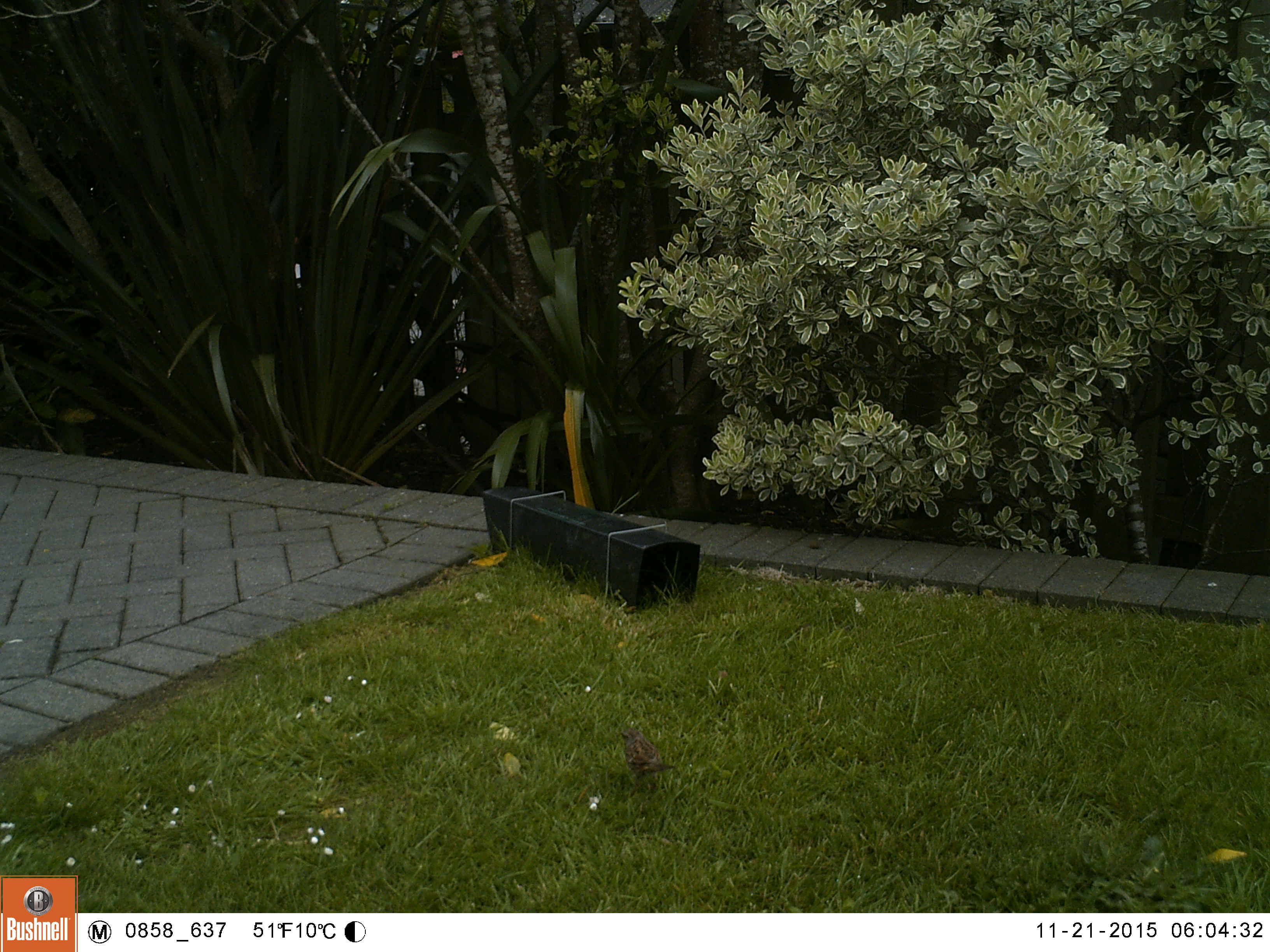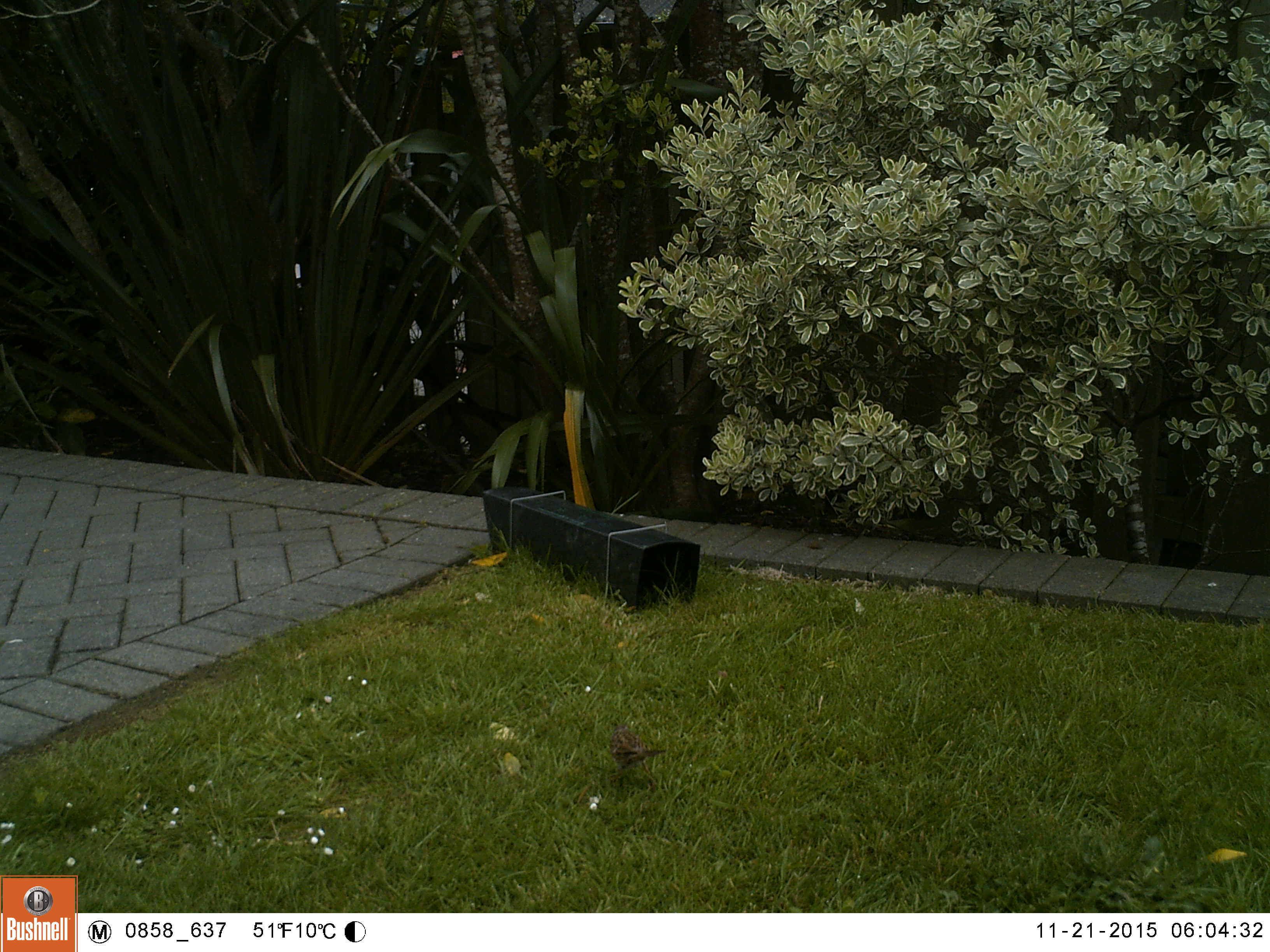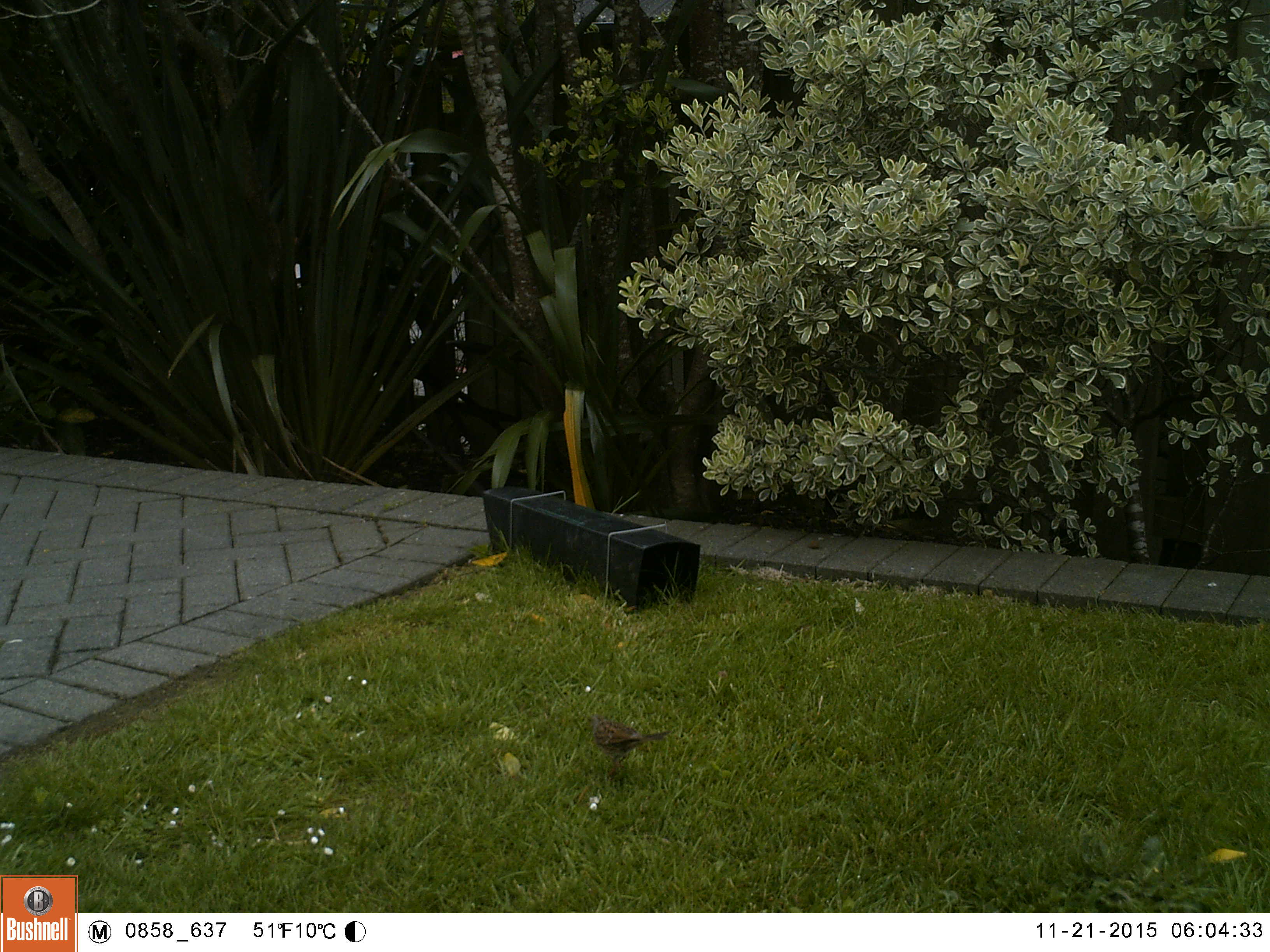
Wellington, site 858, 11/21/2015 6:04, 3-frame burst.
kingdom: Animalia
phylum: Chordata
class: Aves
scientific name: Aves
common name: bird